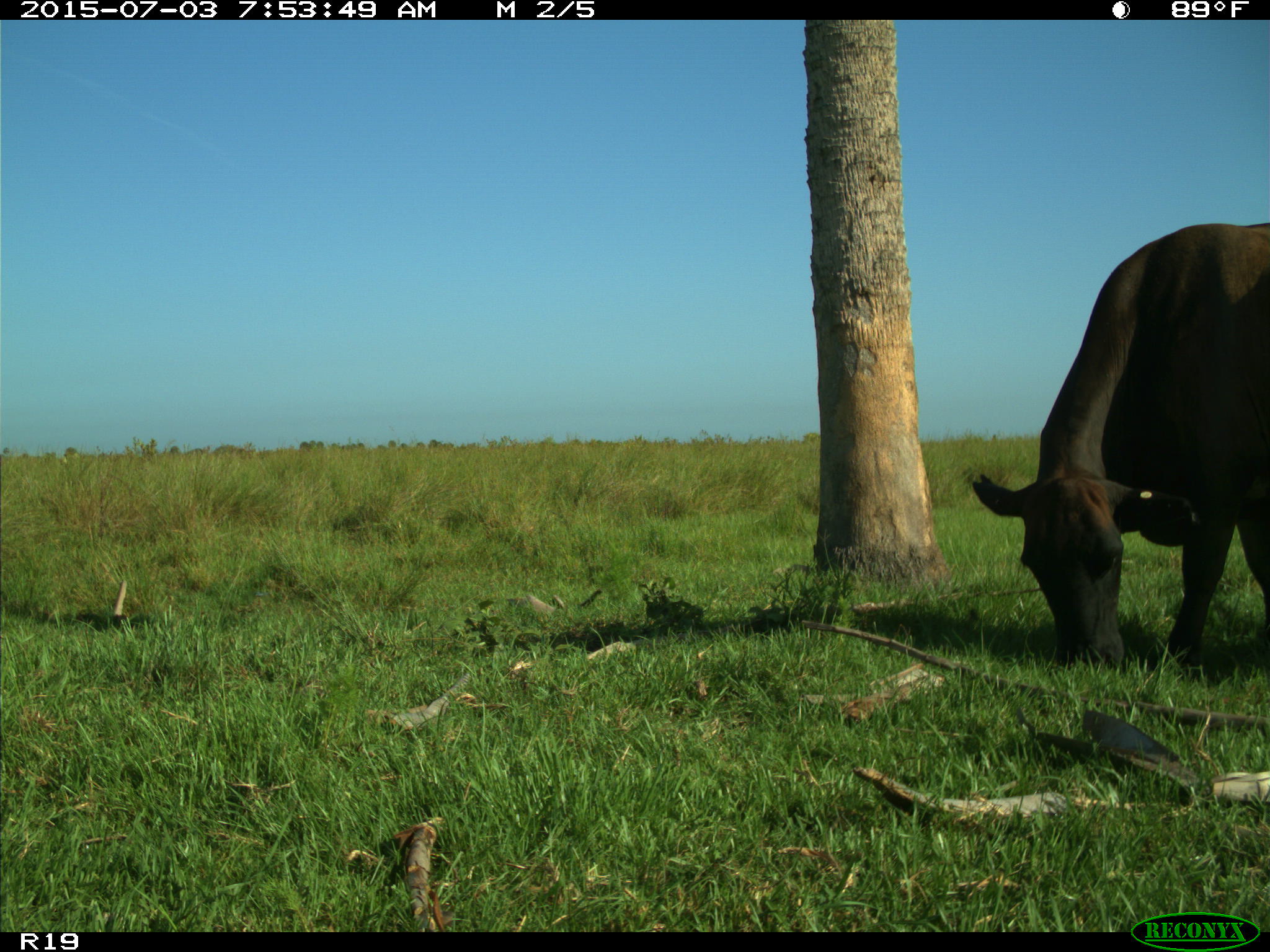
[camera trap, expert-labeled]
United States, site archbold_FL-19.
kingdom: Animalia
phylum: Chordata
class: Mammalia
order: Artiodactyla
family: Bovidae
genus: Bos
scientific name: Bos taurus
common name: domestic cow